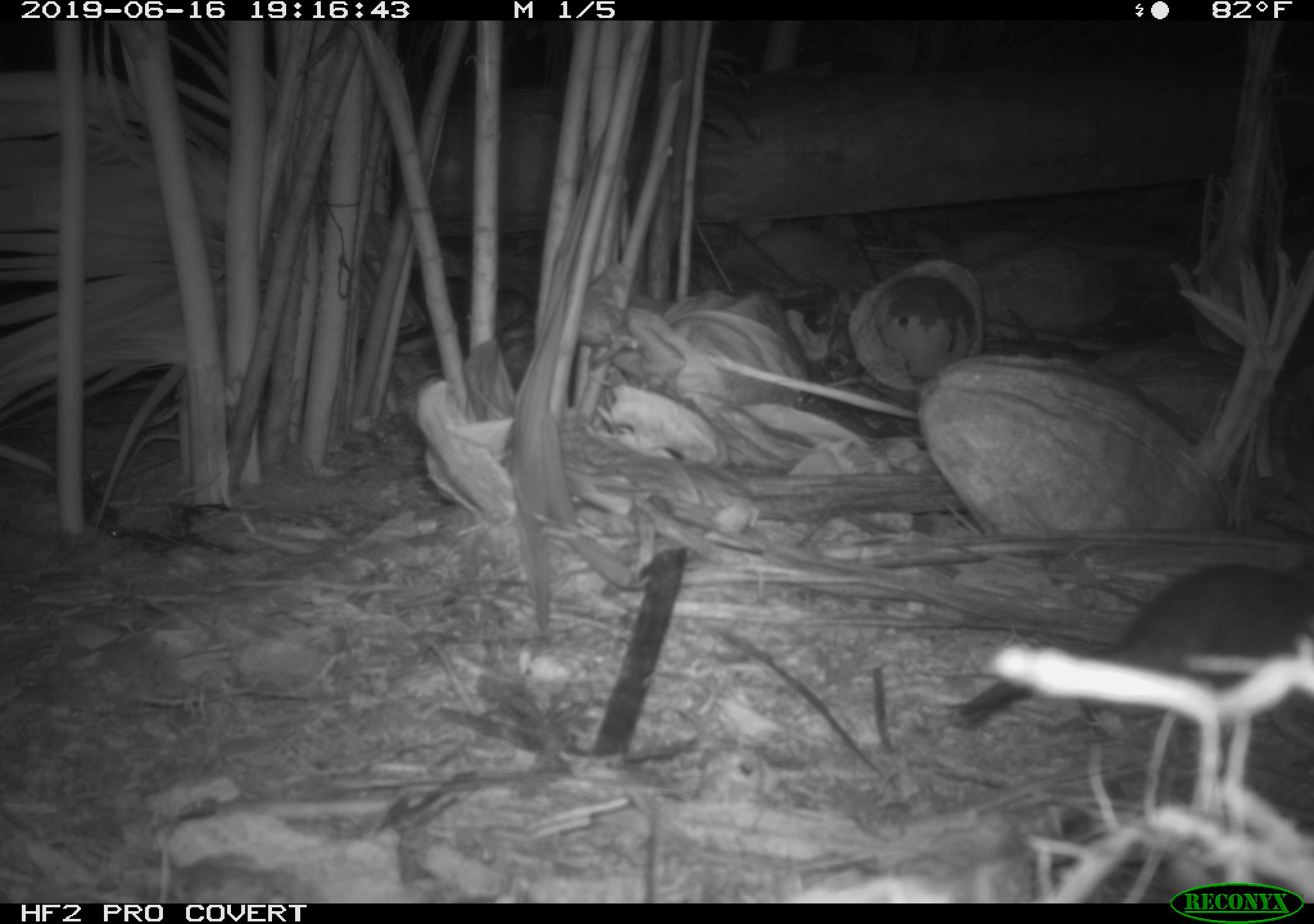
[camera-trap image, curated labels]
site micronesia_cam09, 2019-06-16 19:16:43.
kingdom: Animalia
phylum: Chordata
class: Mammalia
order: Rodentia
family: Muridae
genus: Rattus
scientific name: Rattus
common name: rat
Rat (Rattus).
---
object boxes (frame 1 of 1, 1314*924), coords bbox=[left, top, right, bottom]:
rat: bbox=[957, 547, 1311, 805]